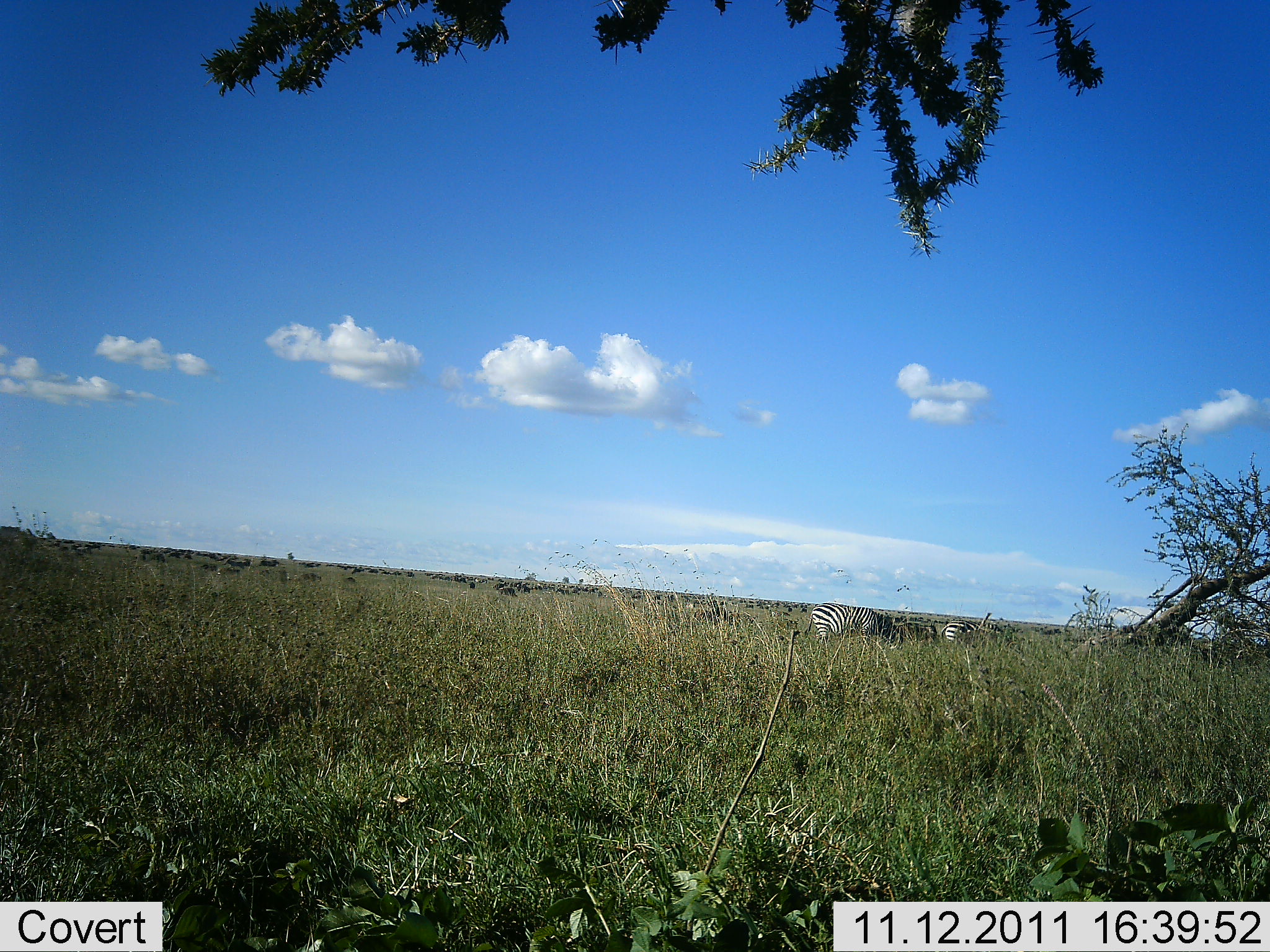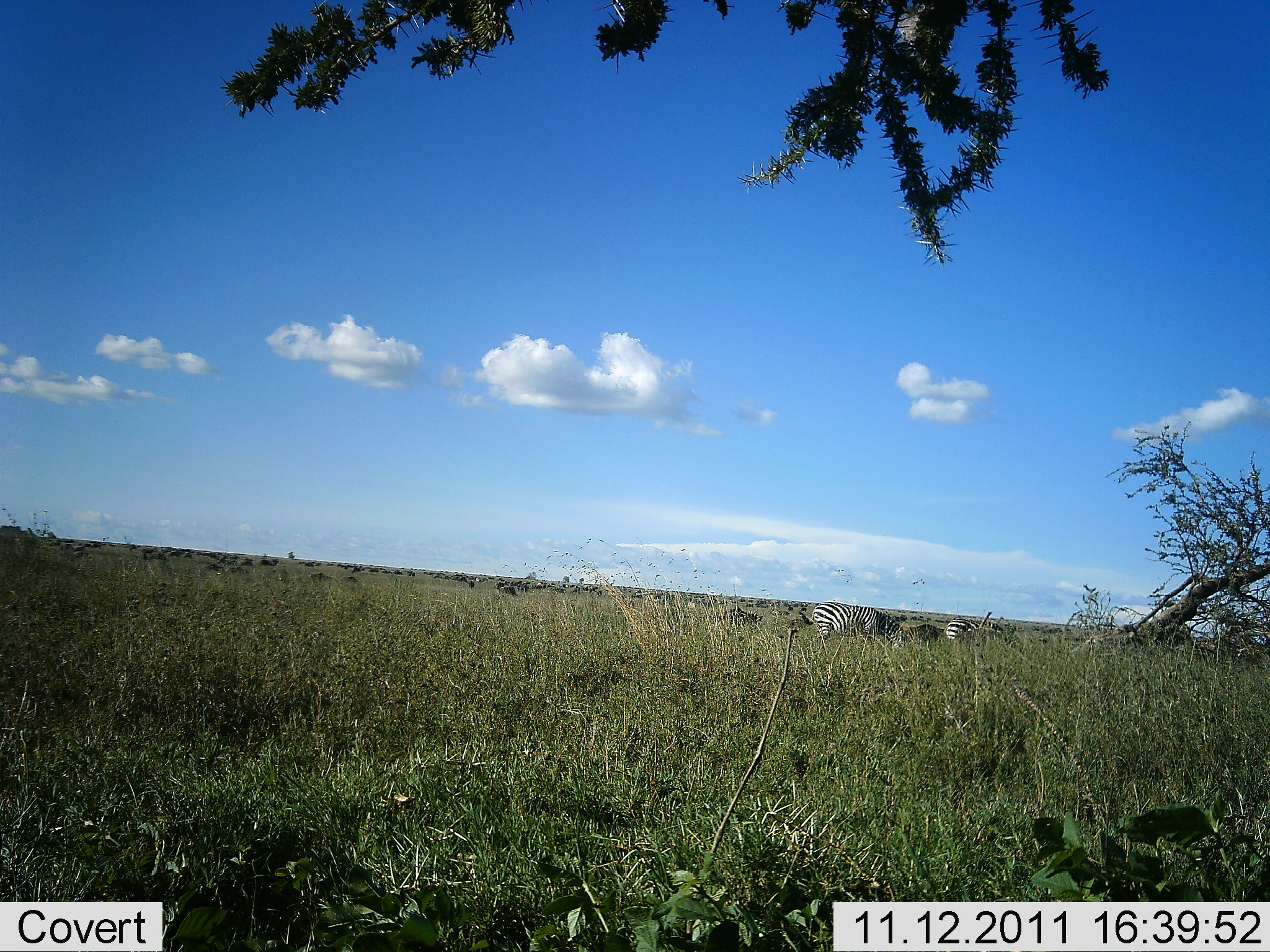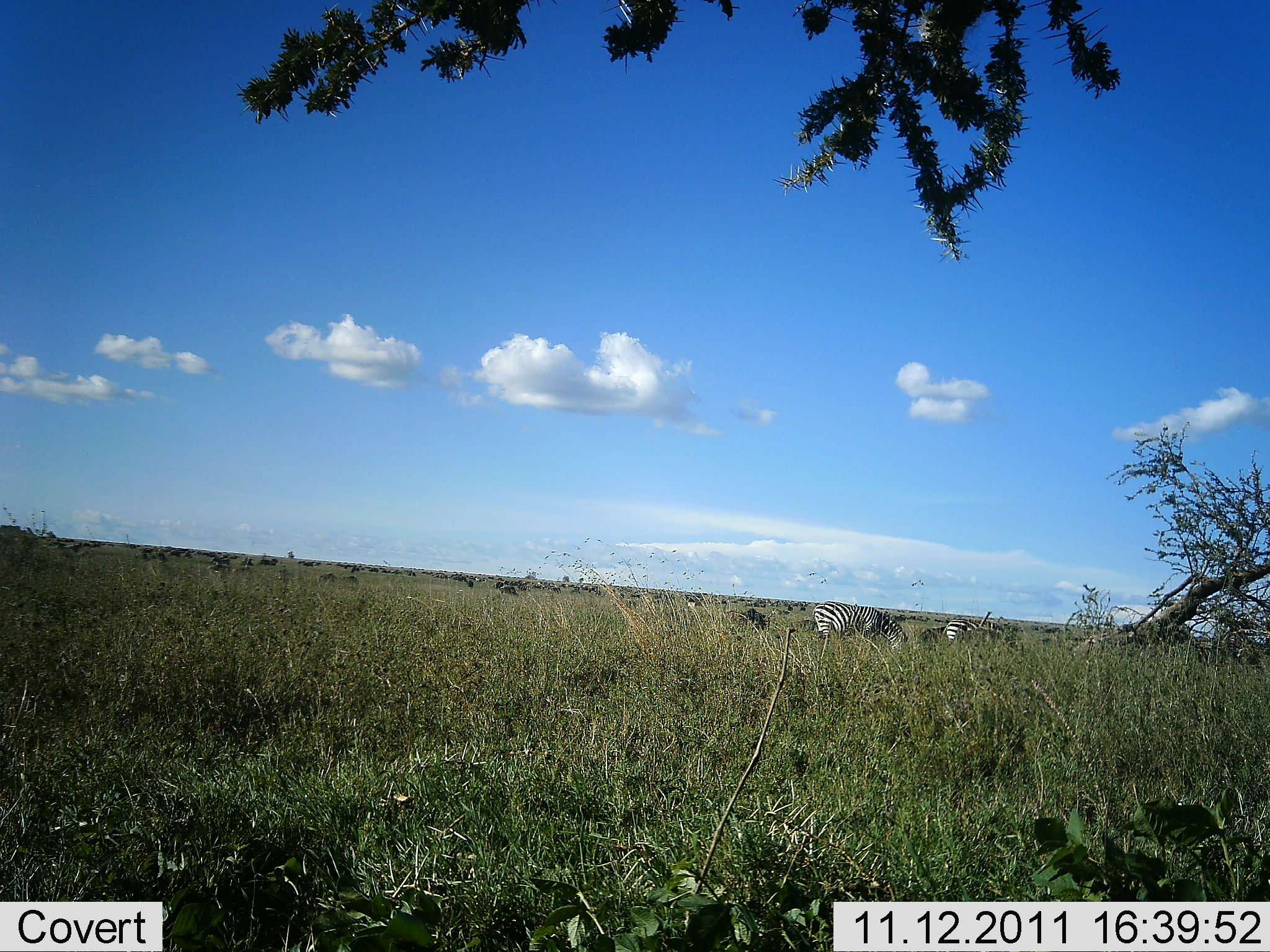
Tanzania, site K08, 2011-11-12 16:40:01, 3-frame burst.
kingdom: Animalia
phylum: Chordata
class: Mammalia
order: Perissodactyla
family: Equidae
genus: Equus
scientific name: Equus quagga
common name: plains zebra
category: zebra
Zebra (plains zebra) (Equus quagga), count 2. Behavior (volunteer vote fractions): standing 18%, resting 9%, moving 27%, interacting 0%. Young present (vote fraction): 0%. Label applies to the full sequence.